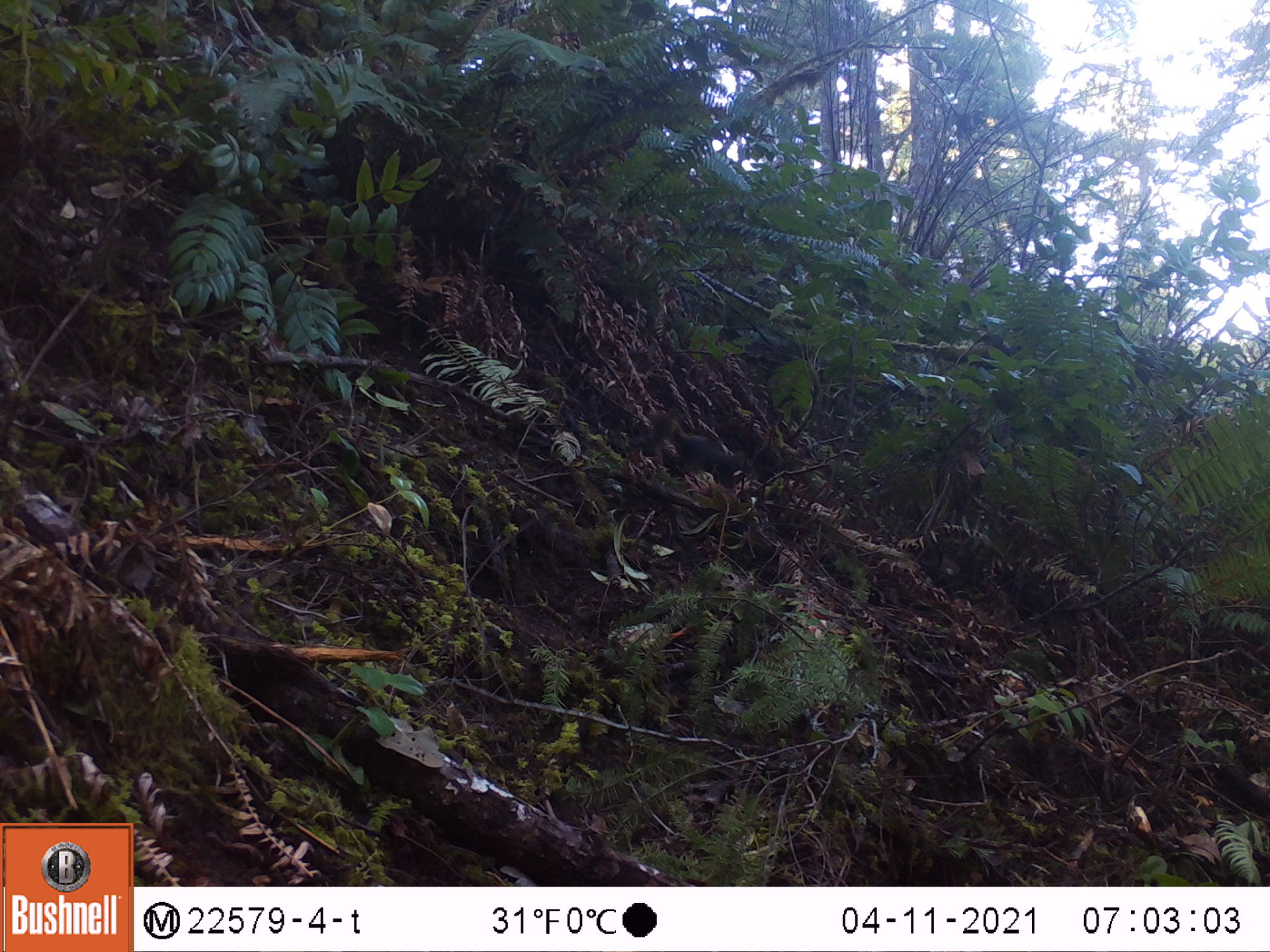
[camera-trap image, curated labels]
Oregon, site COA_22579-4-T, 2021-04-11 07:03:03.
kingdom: Animalia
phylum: Chordata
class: Mammalia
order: Rodentia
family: Sciuridae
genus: Tamiasciurus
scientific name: Tamiasciurus douglasii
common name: douglas squirrel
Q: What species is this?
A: Douglas squirrel (Tamiasciurus douglasii).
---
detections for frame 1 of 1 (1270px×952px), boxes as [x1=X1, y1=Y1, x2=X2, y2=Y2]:
douglas squirrel: [x1=652, y1=412, x2=757, y2=490]